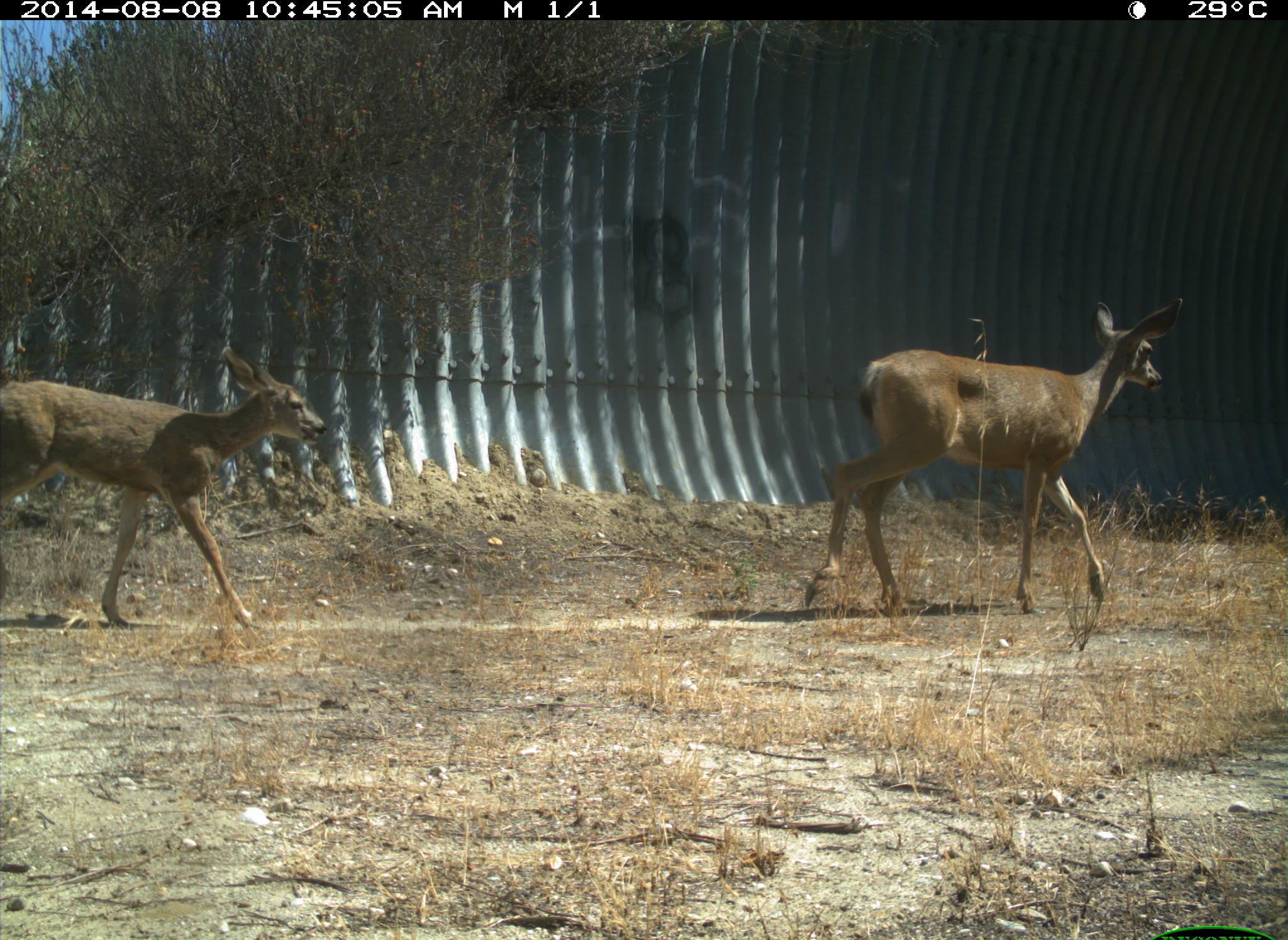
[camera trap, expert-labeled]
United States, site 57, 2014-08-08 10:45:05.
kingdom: Animalia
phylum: Chordata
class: Mammalia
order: Artiodactyla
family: Cervidae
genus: Odocoileus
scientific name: Odocoileus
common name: deer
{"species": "deer (Odocoileus)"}